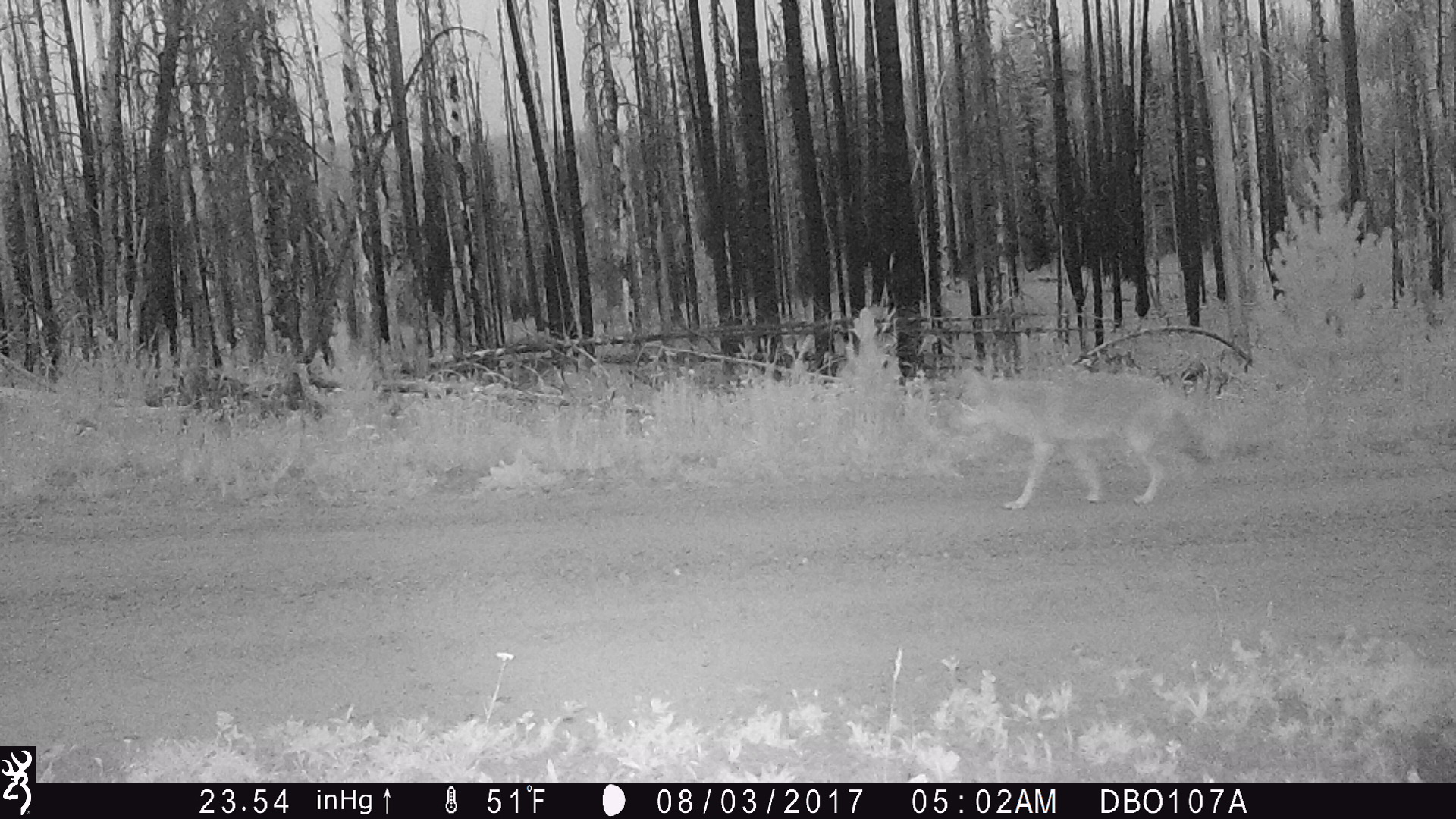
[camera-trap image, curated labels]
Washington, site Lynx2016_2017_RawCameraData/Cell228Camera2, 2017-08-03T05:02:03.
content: unidentified animal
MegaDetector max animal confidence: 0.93